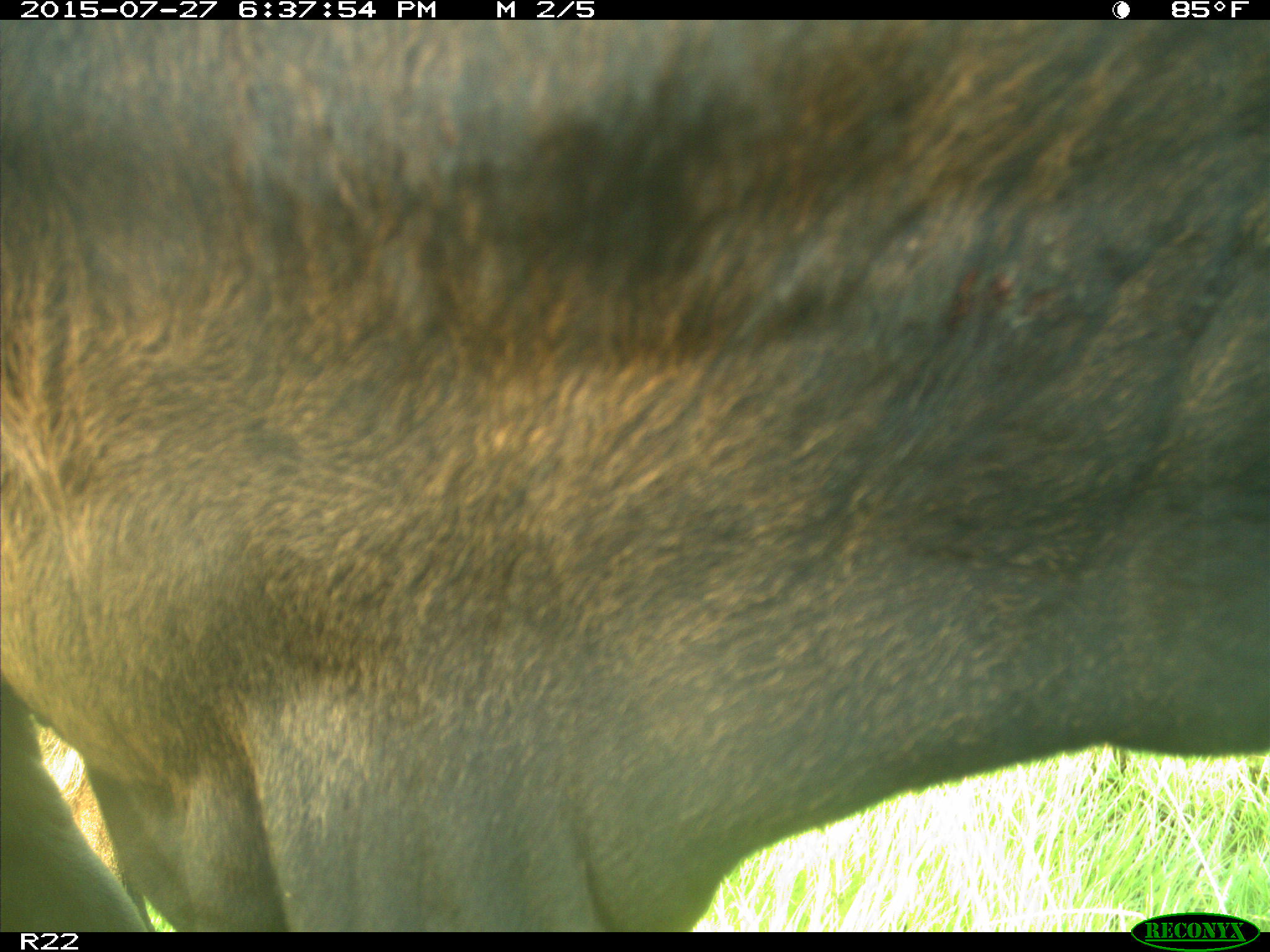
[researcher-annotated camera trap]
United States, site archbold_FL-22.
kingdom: Animalia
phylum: Chordata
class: Mammalia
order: Artiodactyla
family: Bovidae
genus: Bos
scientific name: Bos taurus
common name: domestic cow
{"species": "Bos taurus (domestic cow)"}